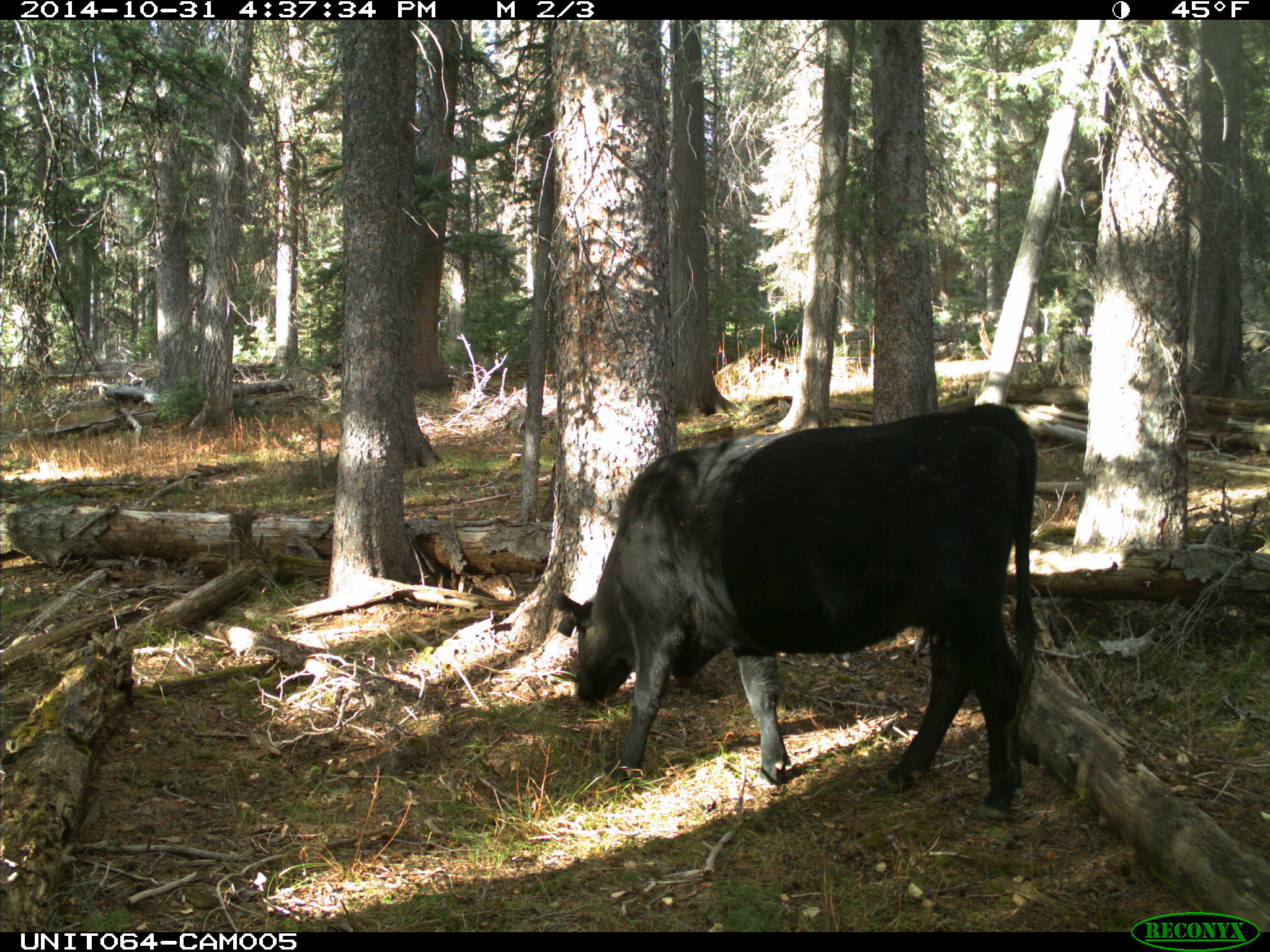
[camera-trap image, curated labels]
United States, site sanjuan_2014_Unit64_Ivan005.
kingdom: Animalia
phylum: Chordata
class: Mammalia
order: Artiodactyla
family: Bovidae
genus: Bos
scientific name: Bos taurus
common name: domestic cow